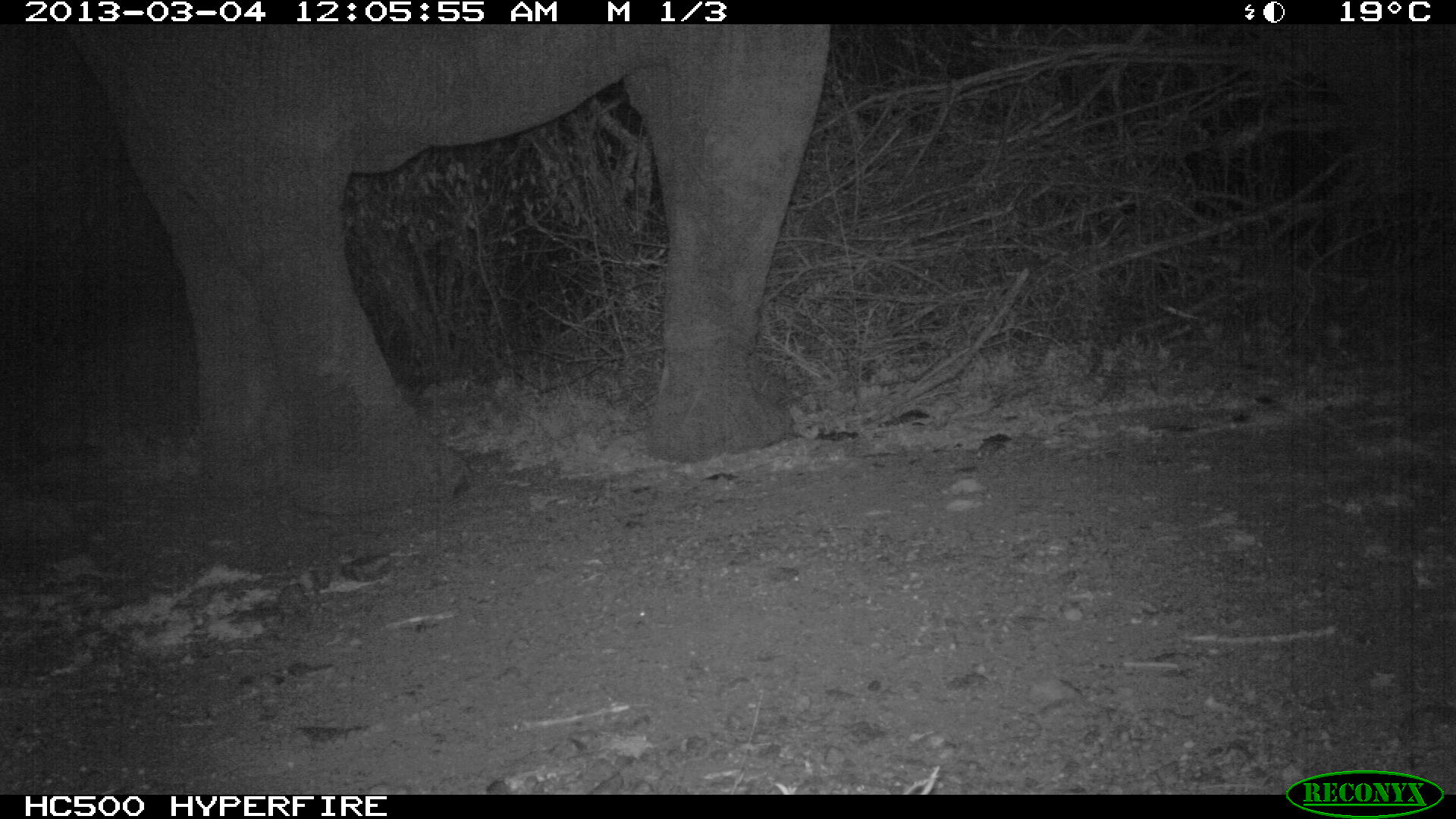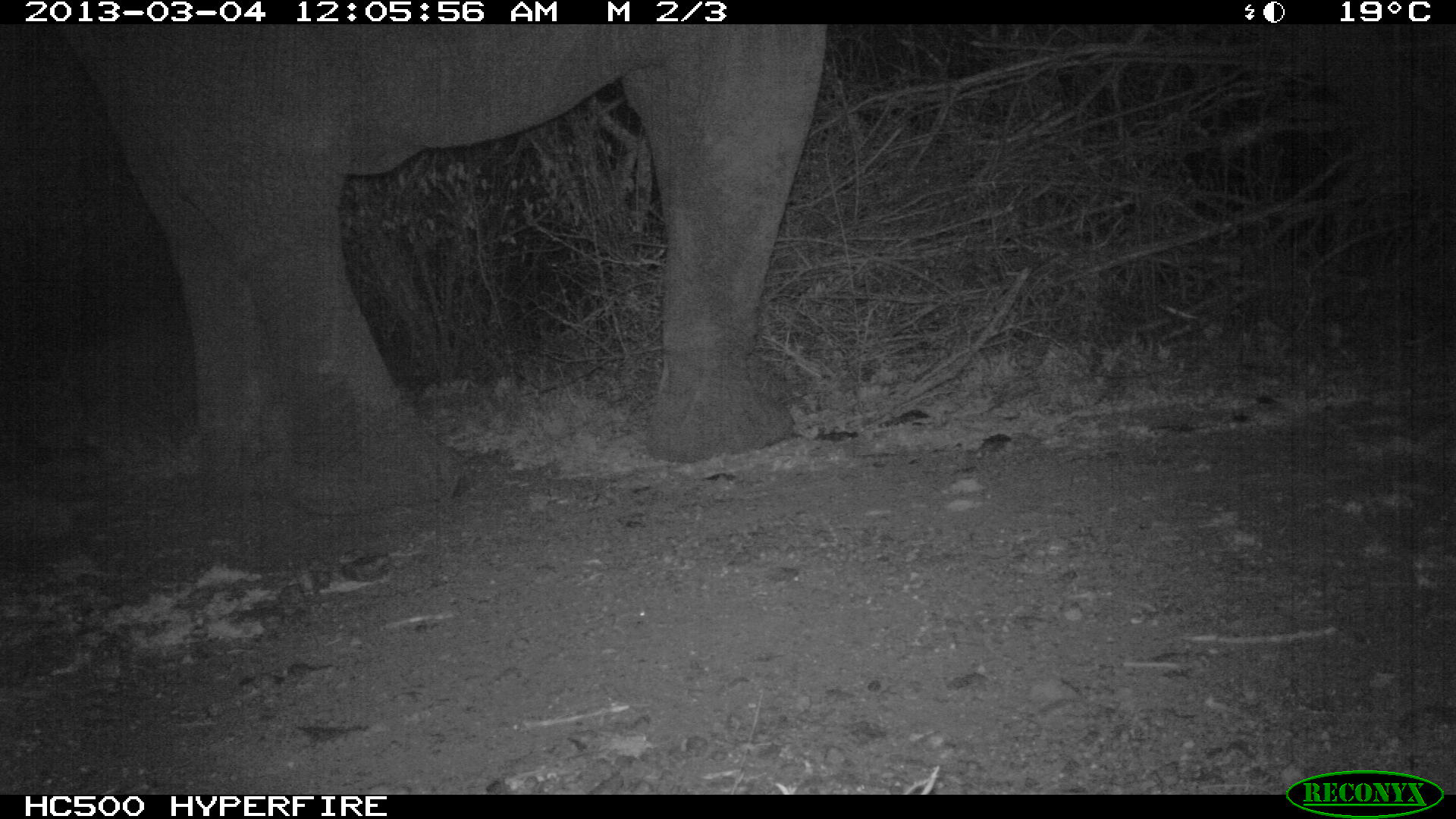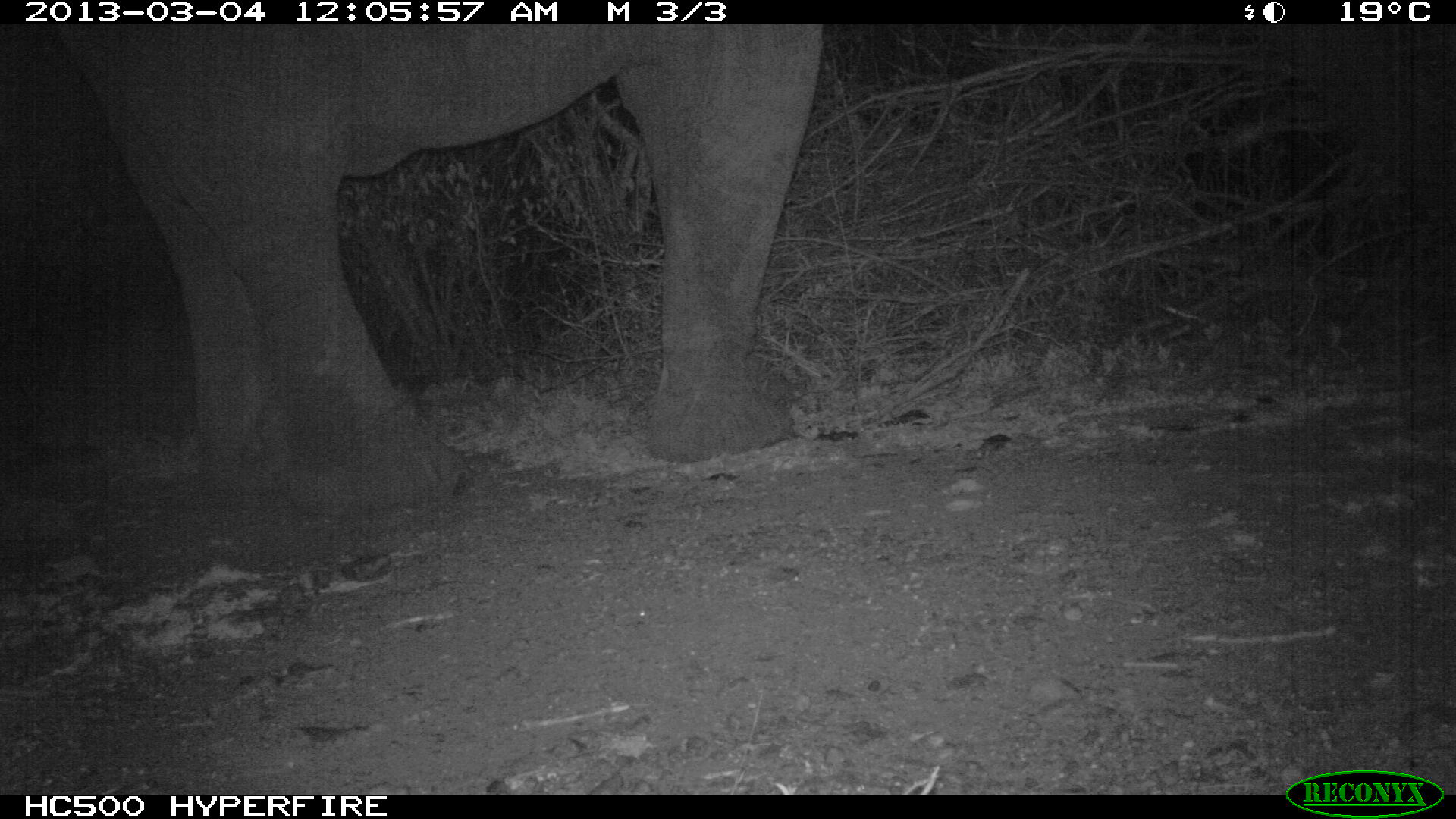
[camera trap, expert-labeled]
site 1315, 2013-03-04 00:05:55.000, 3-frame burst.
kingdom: Animalia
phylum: Chordata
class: Mammalia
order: Proboscidea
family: Elephantidae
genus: Loxodonta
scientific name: Loxodonta africana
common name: african bush elephant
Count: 1.